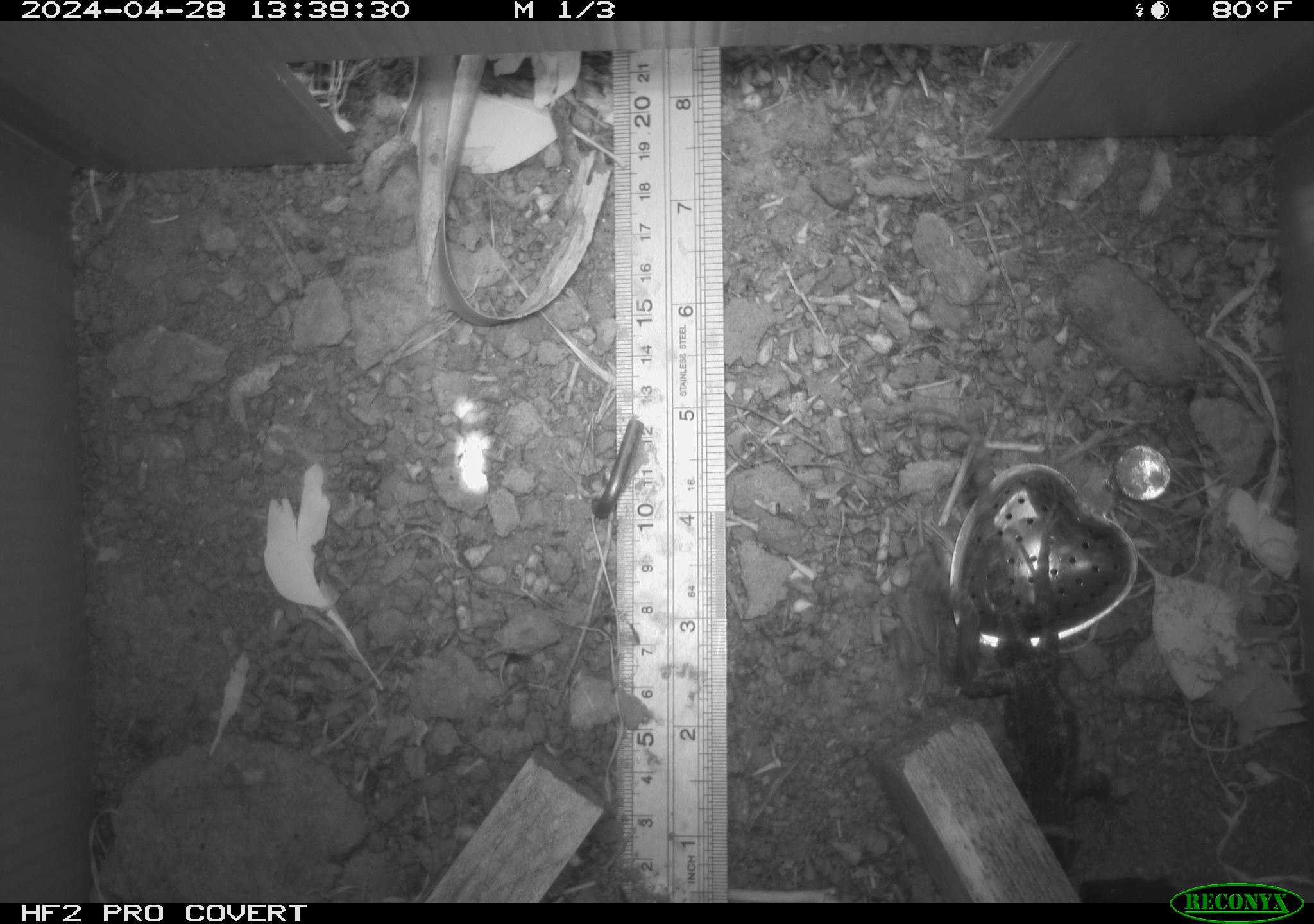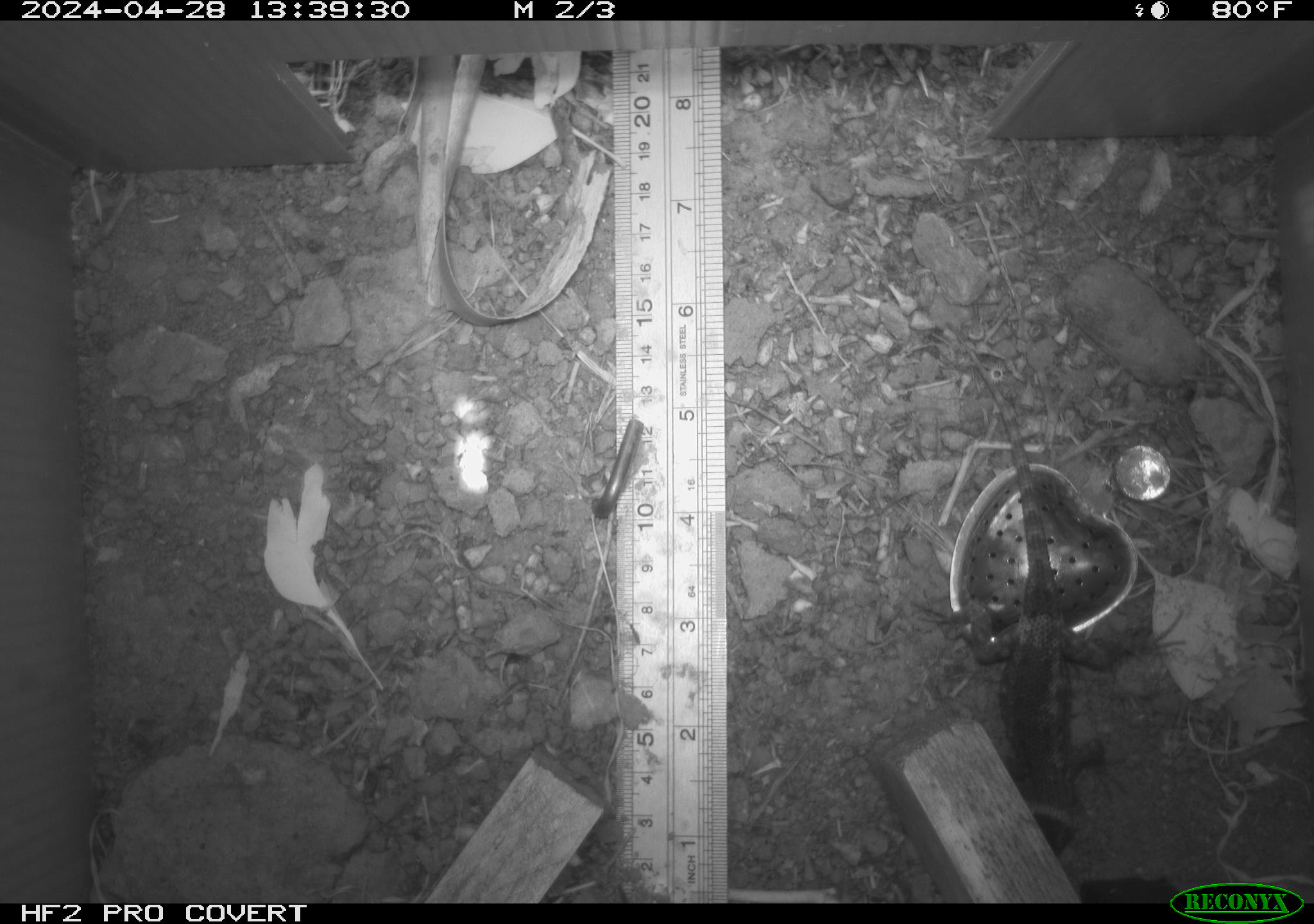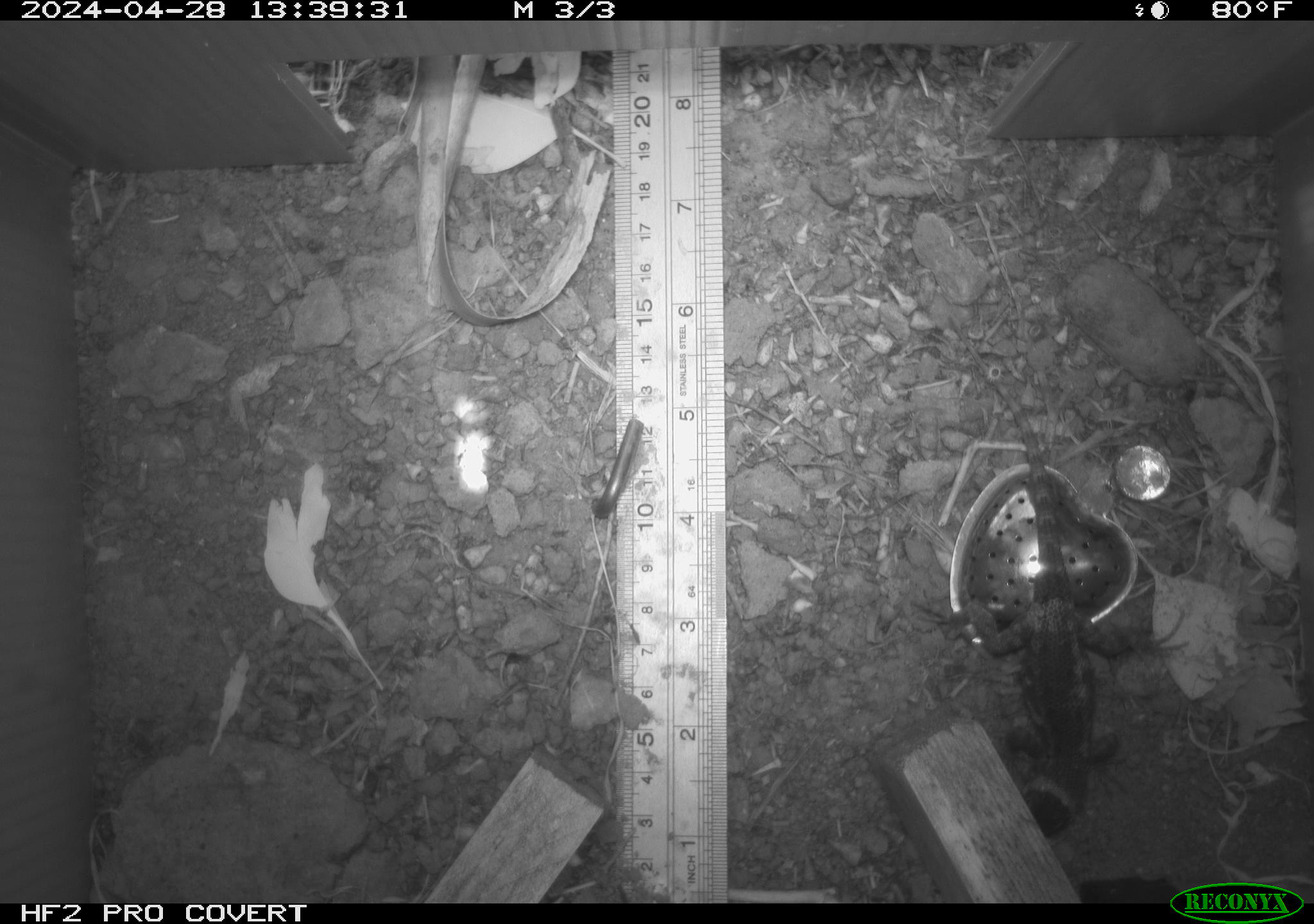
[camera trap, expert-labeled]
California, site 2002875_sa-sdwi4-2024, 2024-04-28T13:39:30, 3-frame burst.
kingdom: Animalia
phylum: Chordata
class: Reptilia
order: Squamata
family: Phrynosomatidae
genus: Sceloporus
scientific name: Sceloporus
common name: spiny lizards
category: sceloporus species